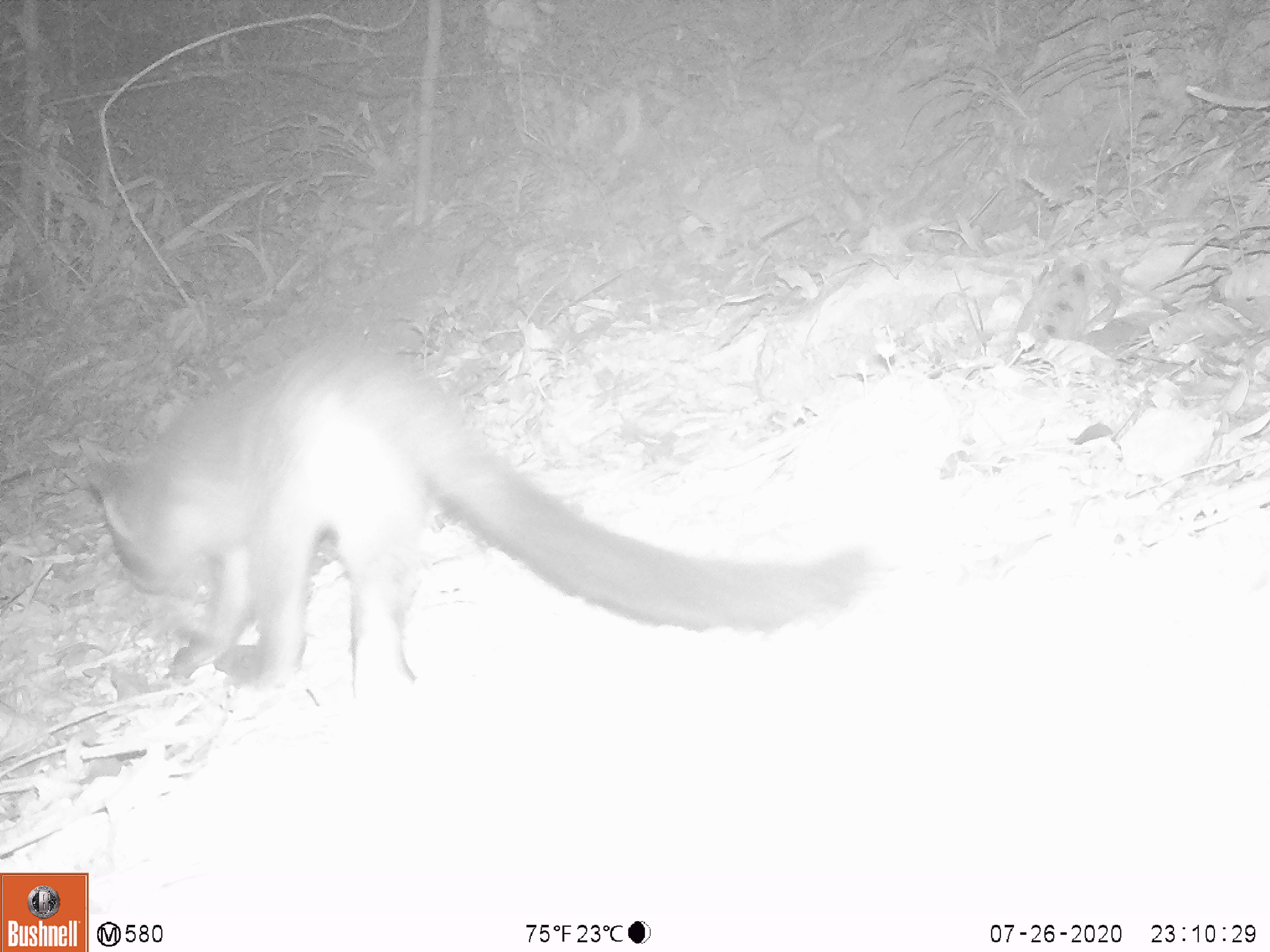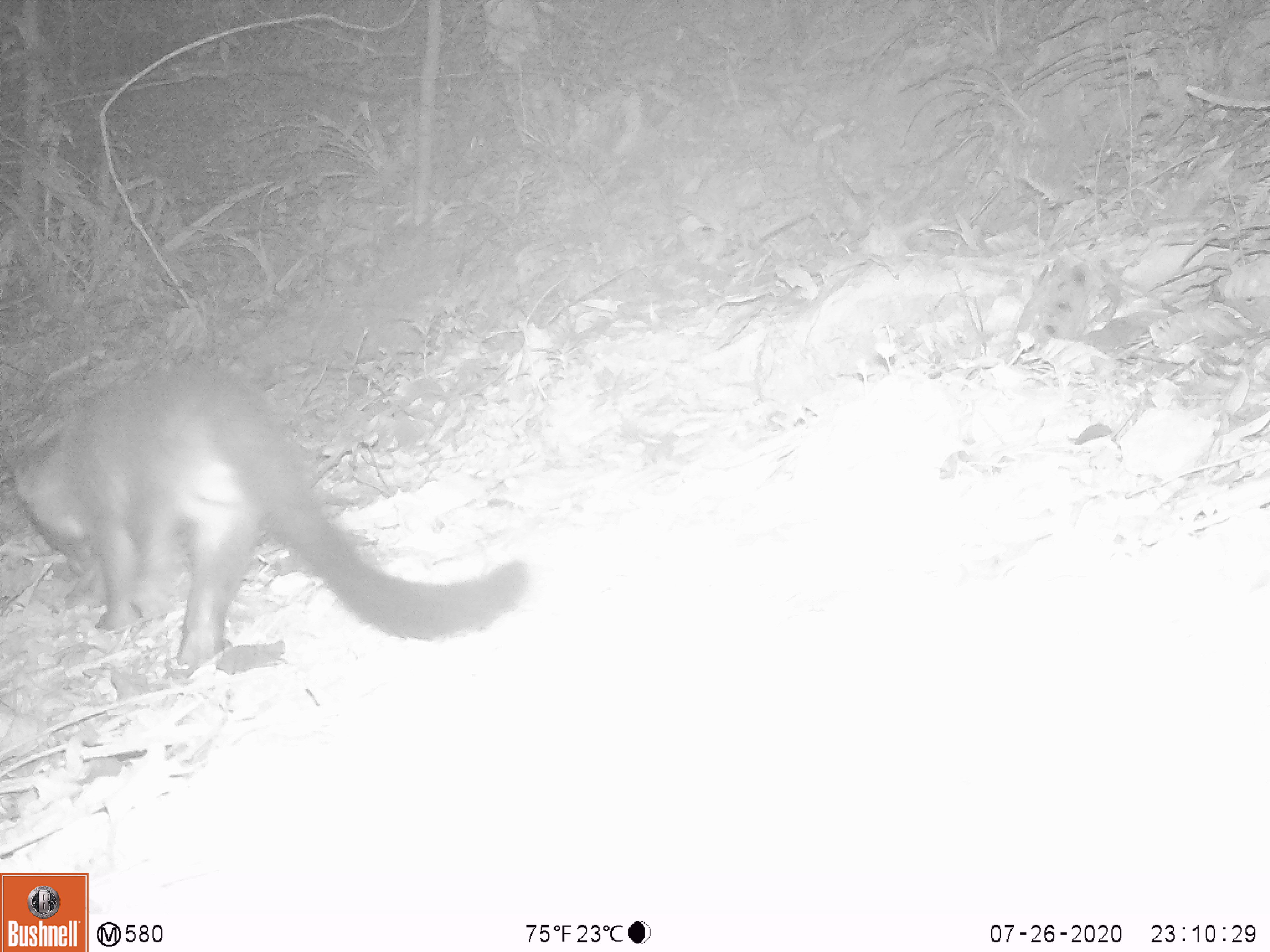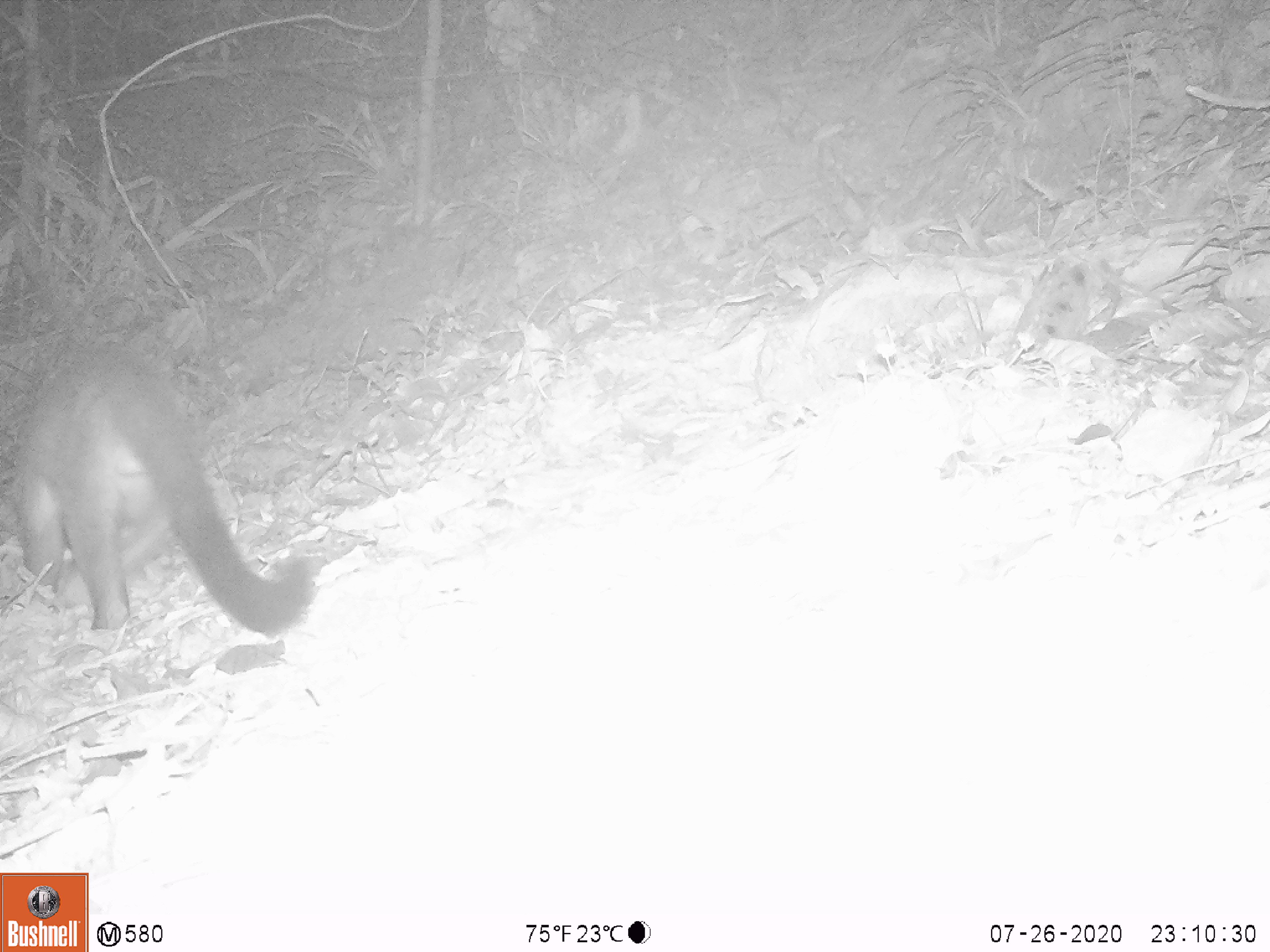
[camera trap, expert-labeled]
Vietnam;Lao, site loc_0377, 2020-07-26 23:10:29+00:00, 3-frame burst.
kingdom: Animalia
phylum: Chordata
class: Mammalia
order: Carnivora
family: Viverridae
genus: Paguma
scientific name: Paguma larvata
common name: masked palm civet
Masked palm civet (Paguma larvata). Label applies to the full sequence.